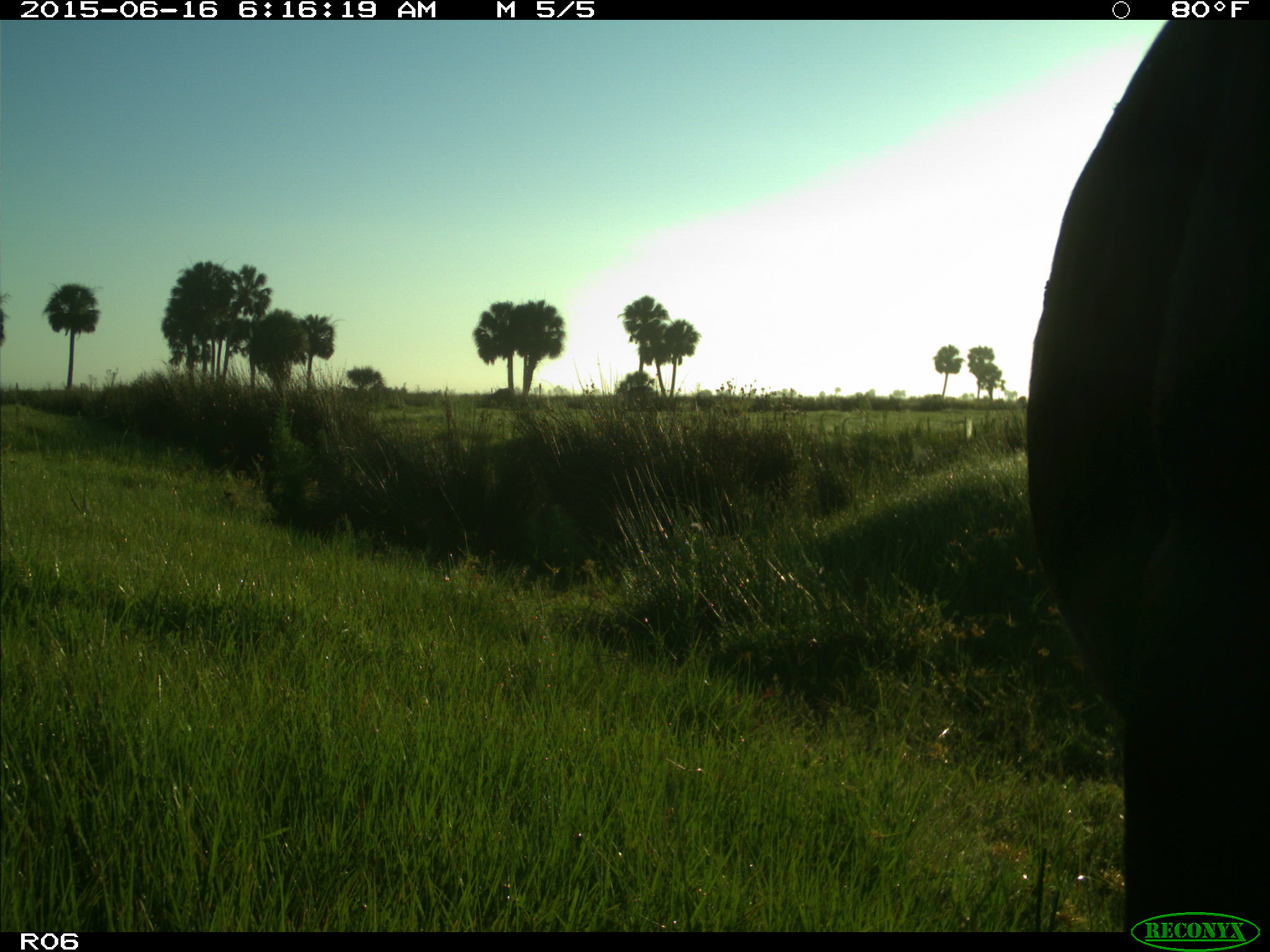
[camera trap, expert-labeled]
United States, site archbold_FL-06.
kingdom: Animalia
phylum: Chordata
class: Mammalia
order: Artiodactyla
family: Bovidae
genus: Bos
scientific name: Bos taurus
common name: domestic cow